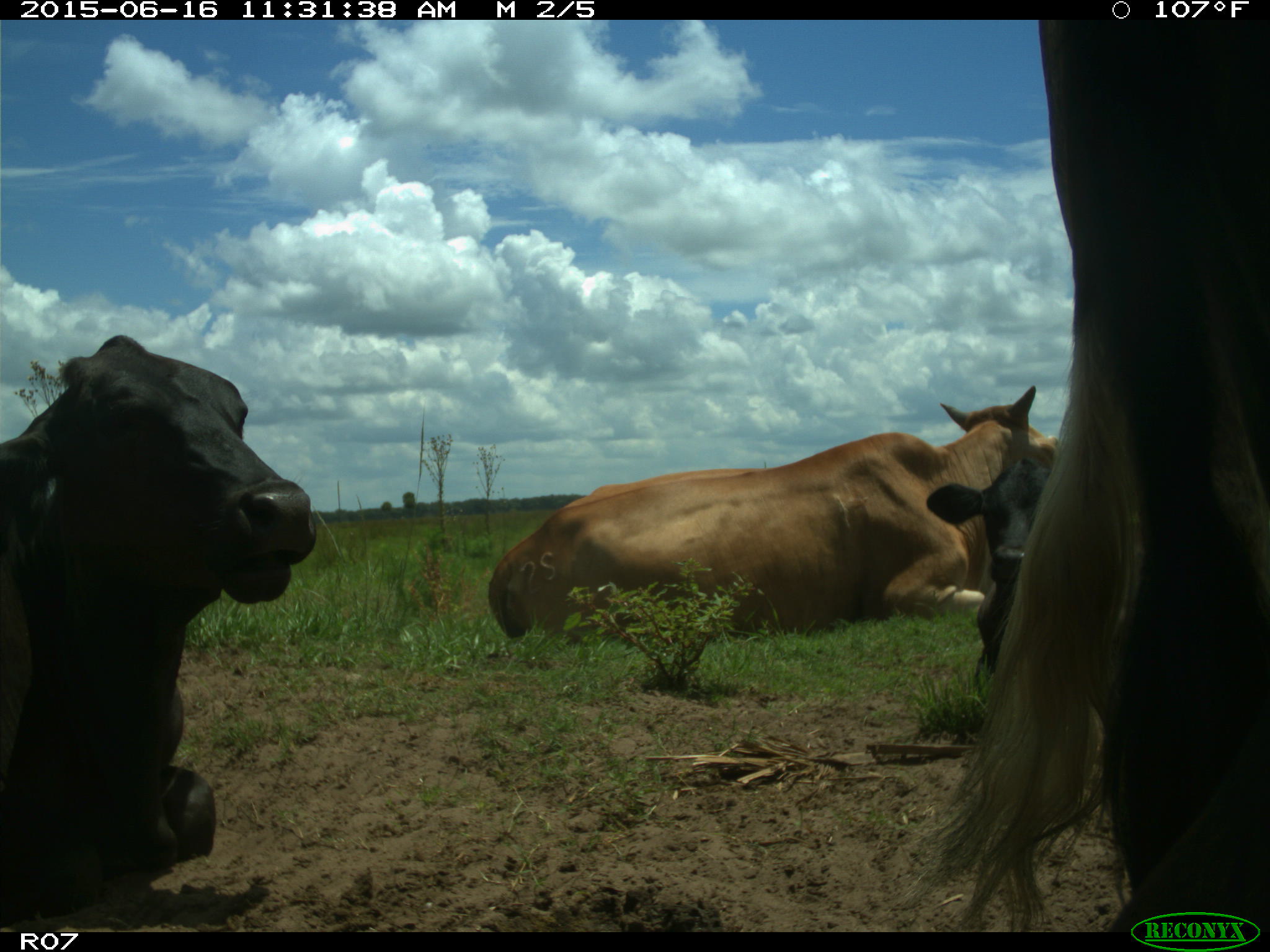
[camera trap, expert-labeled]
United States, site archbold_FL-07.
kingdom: Animalia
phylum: Chordata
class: Mammalia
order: Artiodactyla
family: Bovidae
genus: Bos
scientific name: Bos taurus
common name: domestic cow